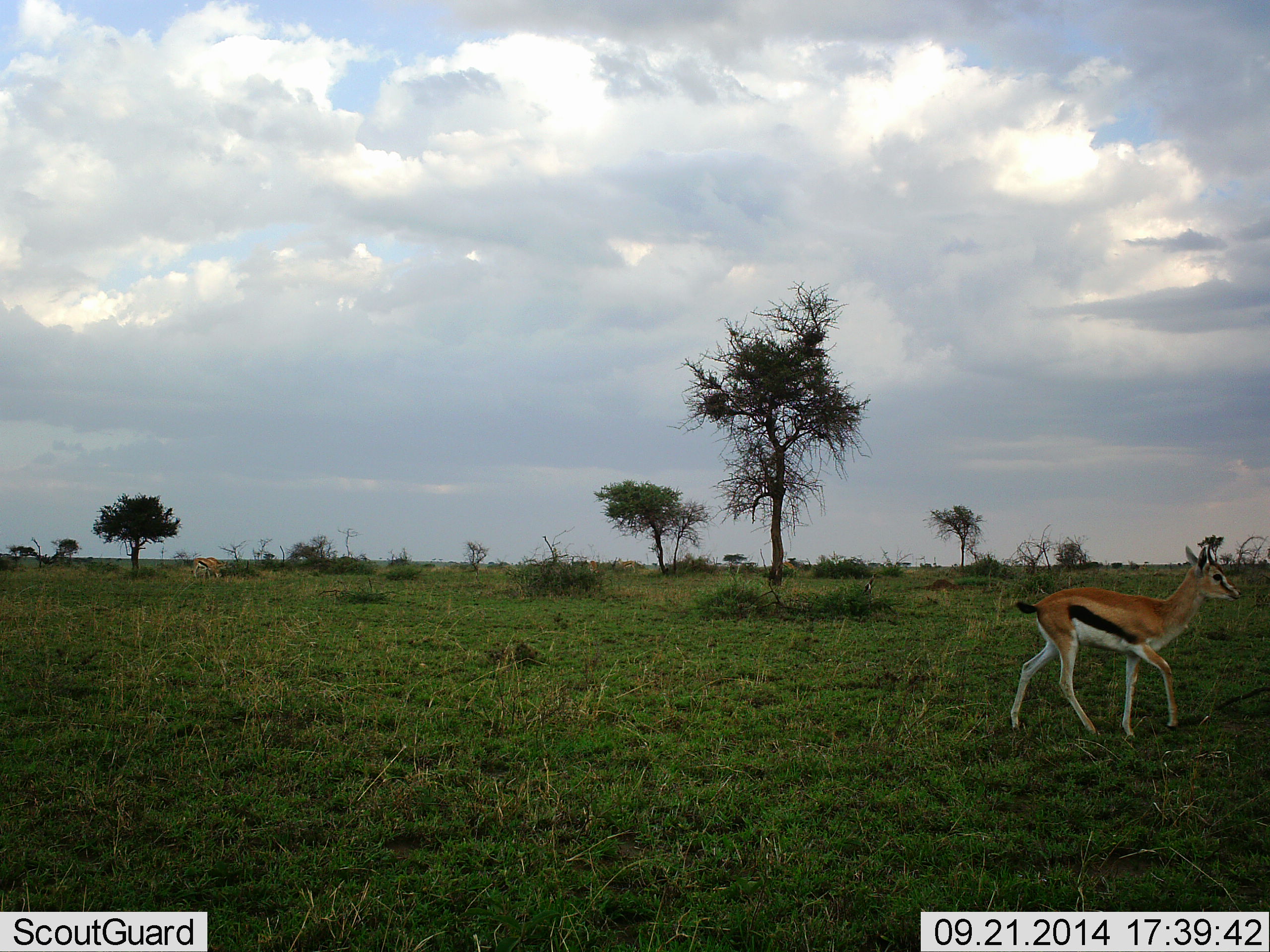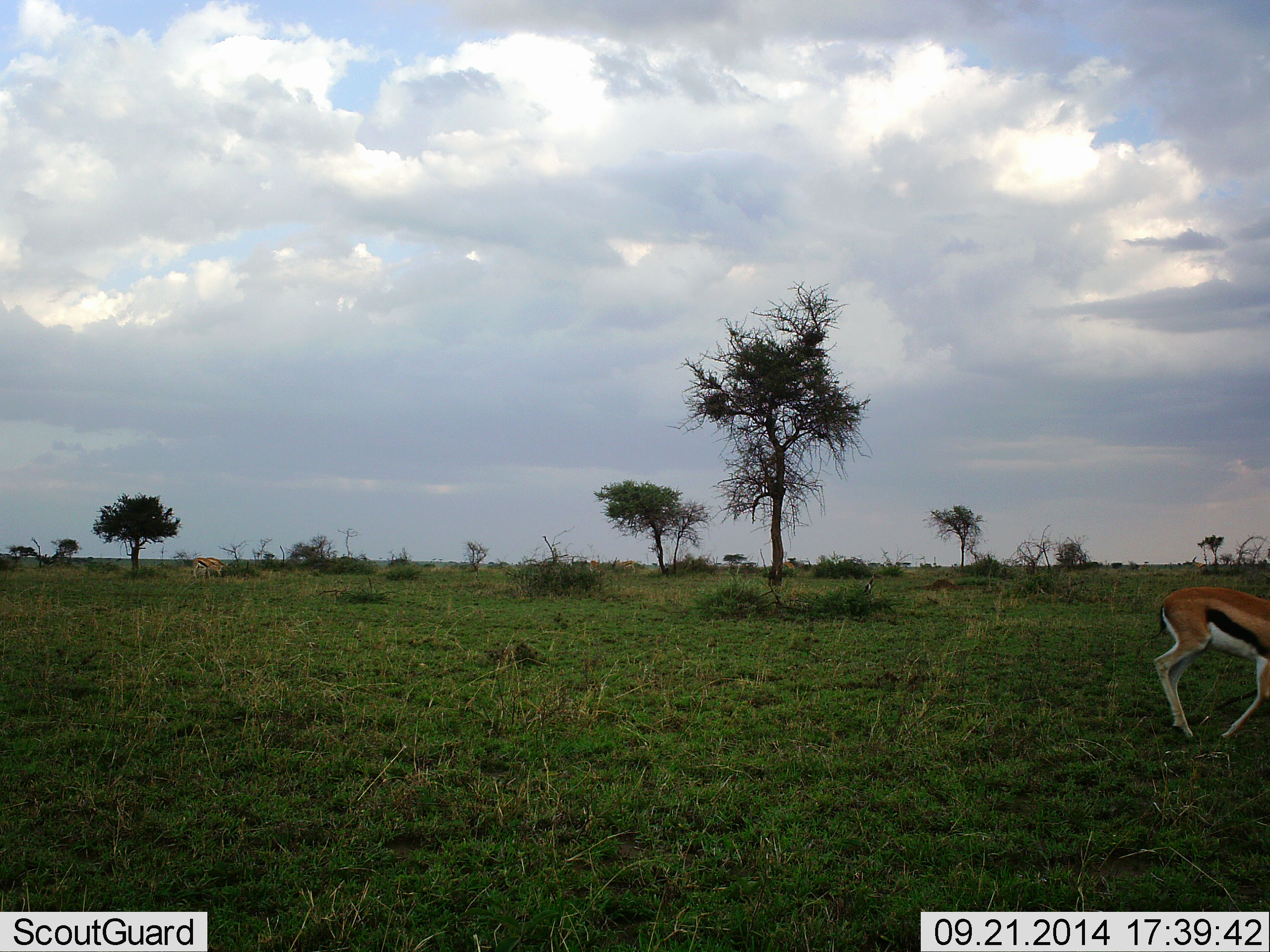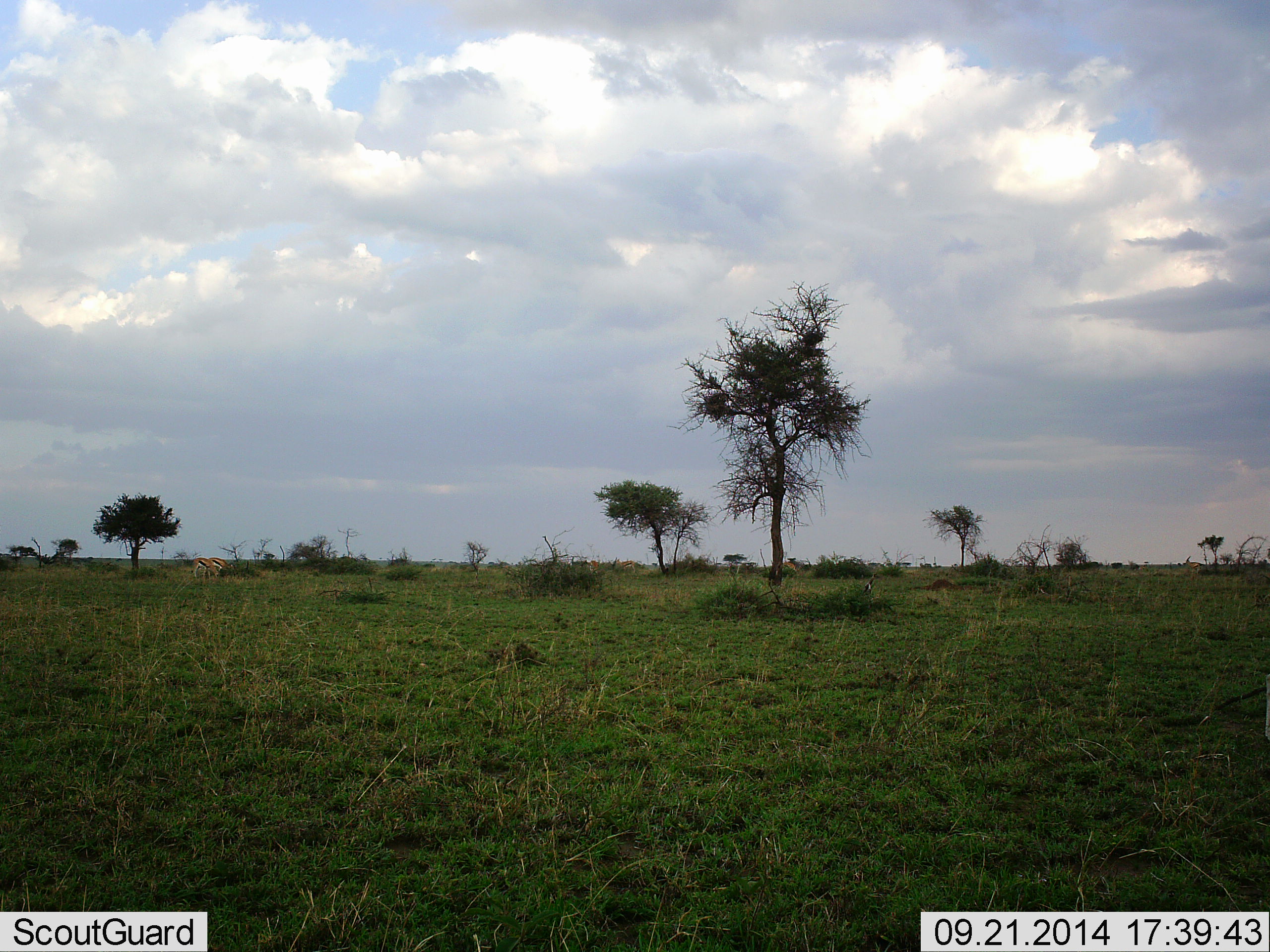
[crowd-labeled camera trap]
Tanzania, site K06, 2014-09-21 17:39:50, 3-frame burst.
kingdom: Animalia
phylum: Chordata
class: Mammalia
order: Artiodactyla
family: Bovidae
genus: Eudorcas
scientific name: Eudorcas thomsonii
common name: thomson's gazelle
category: gazellethomsons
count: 1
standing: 20%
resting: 0%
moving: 80%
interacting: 0%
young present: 0%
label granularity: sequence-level